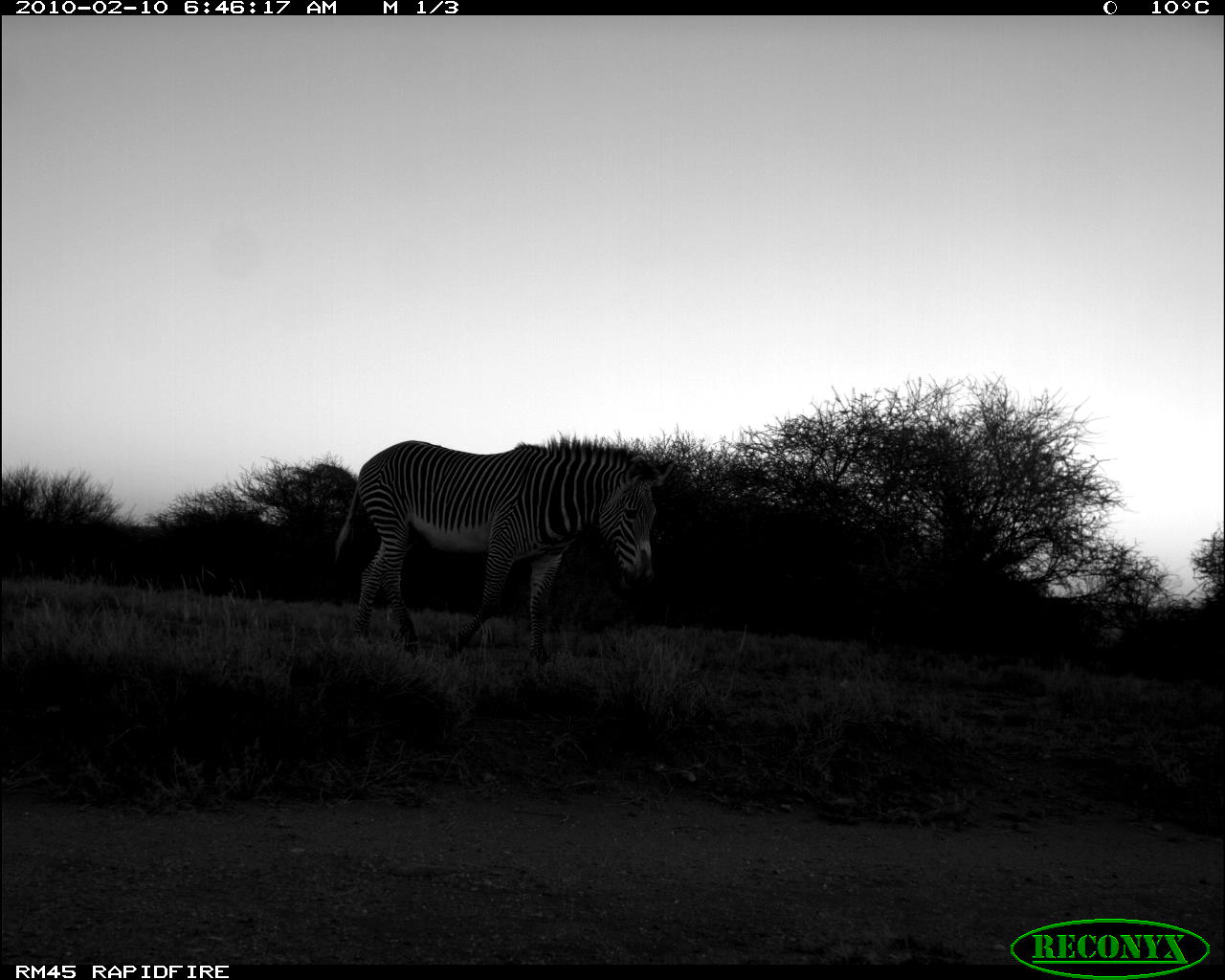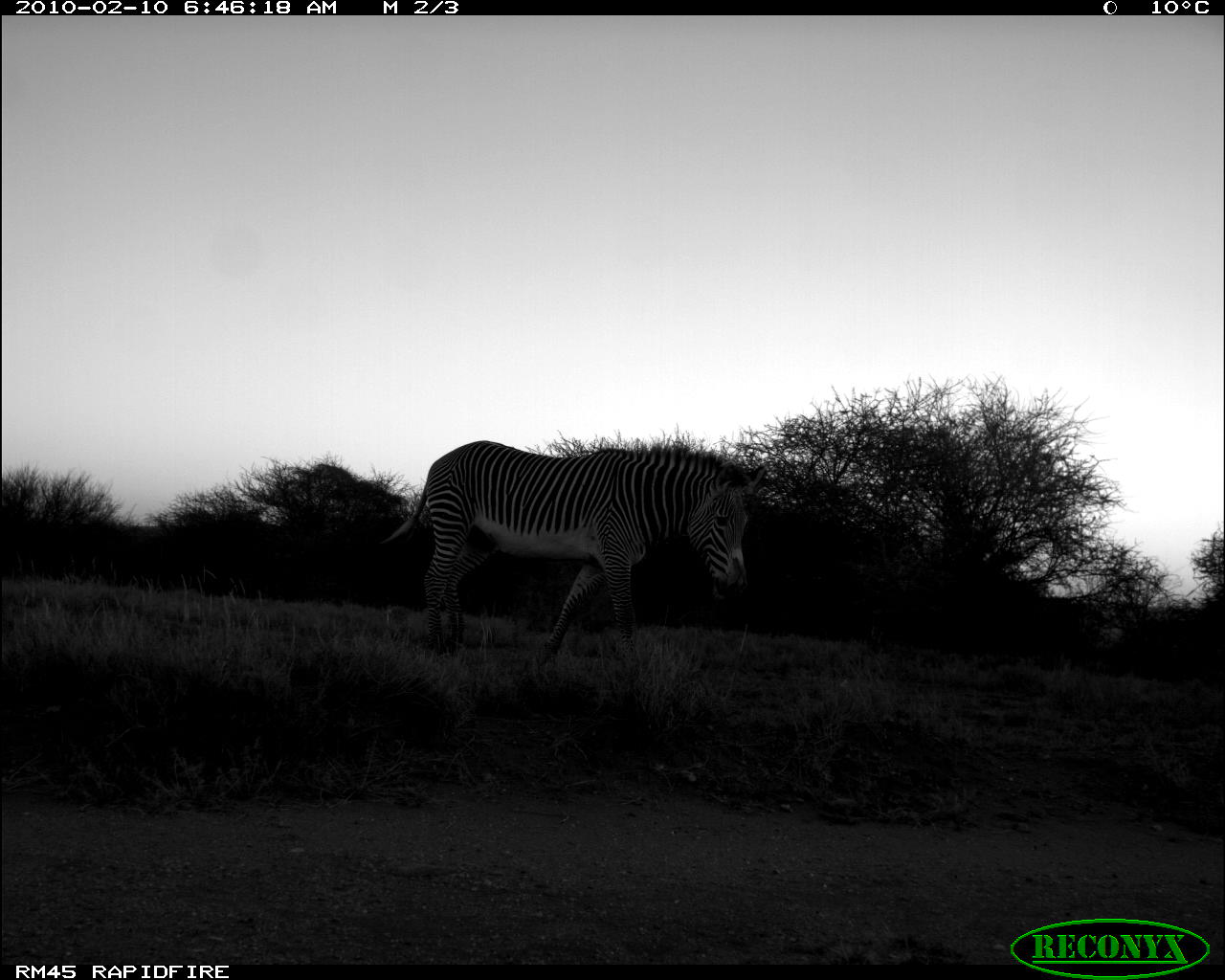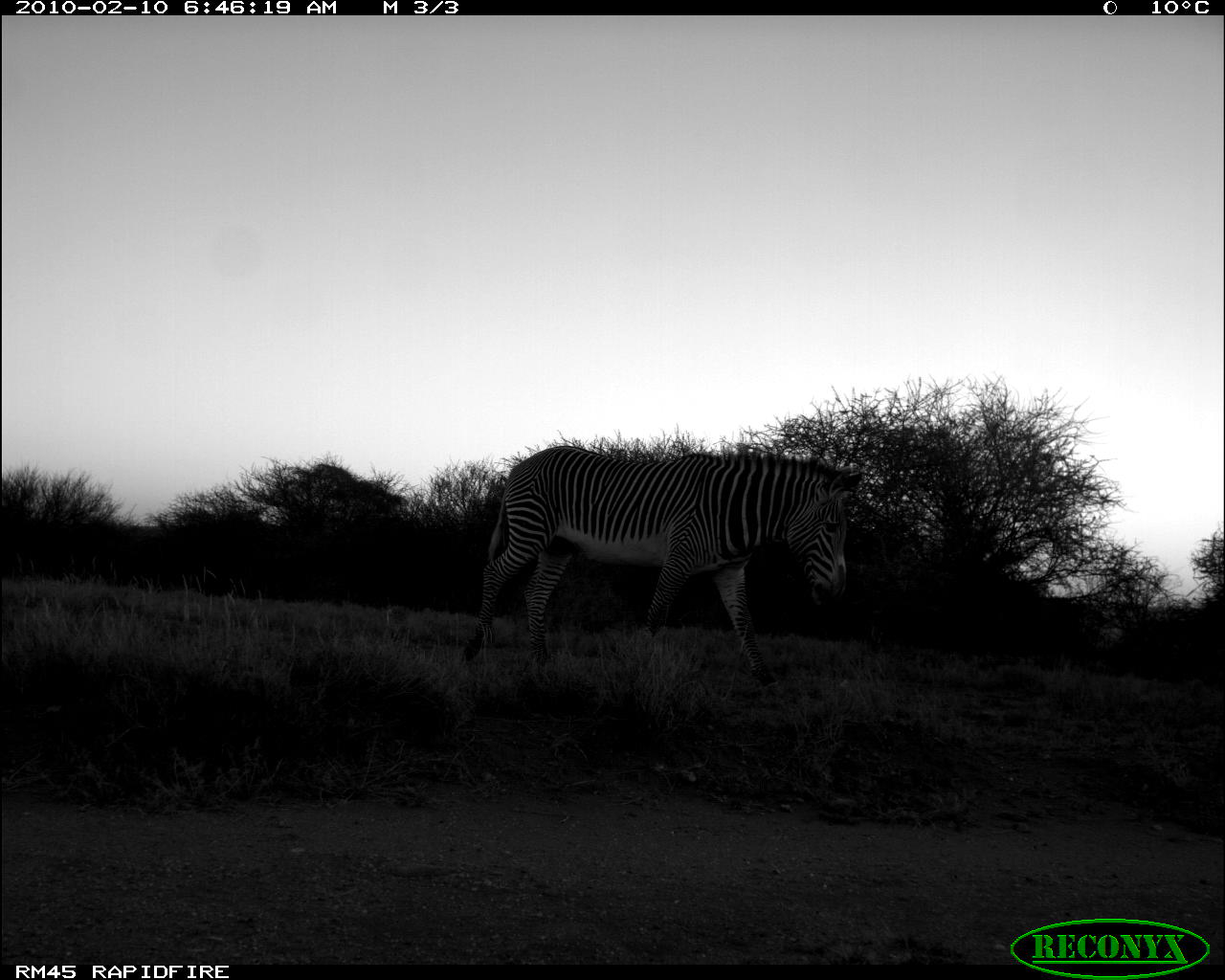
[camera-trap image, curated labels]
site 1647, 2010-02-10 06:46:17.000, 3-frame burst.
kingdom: Animalia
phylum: Chordata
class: Mammalia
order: Perissodactyla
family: Equidae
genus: Equus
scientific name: Equus grevyi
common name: grévy's zebra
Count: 1.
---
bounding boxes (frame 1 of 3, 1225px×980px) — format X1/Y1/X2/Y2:
equus grevyi: 333/437/675/667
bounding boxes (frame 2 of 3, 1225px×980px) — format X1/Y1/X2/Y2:
equus grevyi: 378/439/768/669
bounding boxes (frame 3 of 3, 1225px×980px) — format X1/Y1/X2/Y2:
equus grevyi: 459/445/863/686